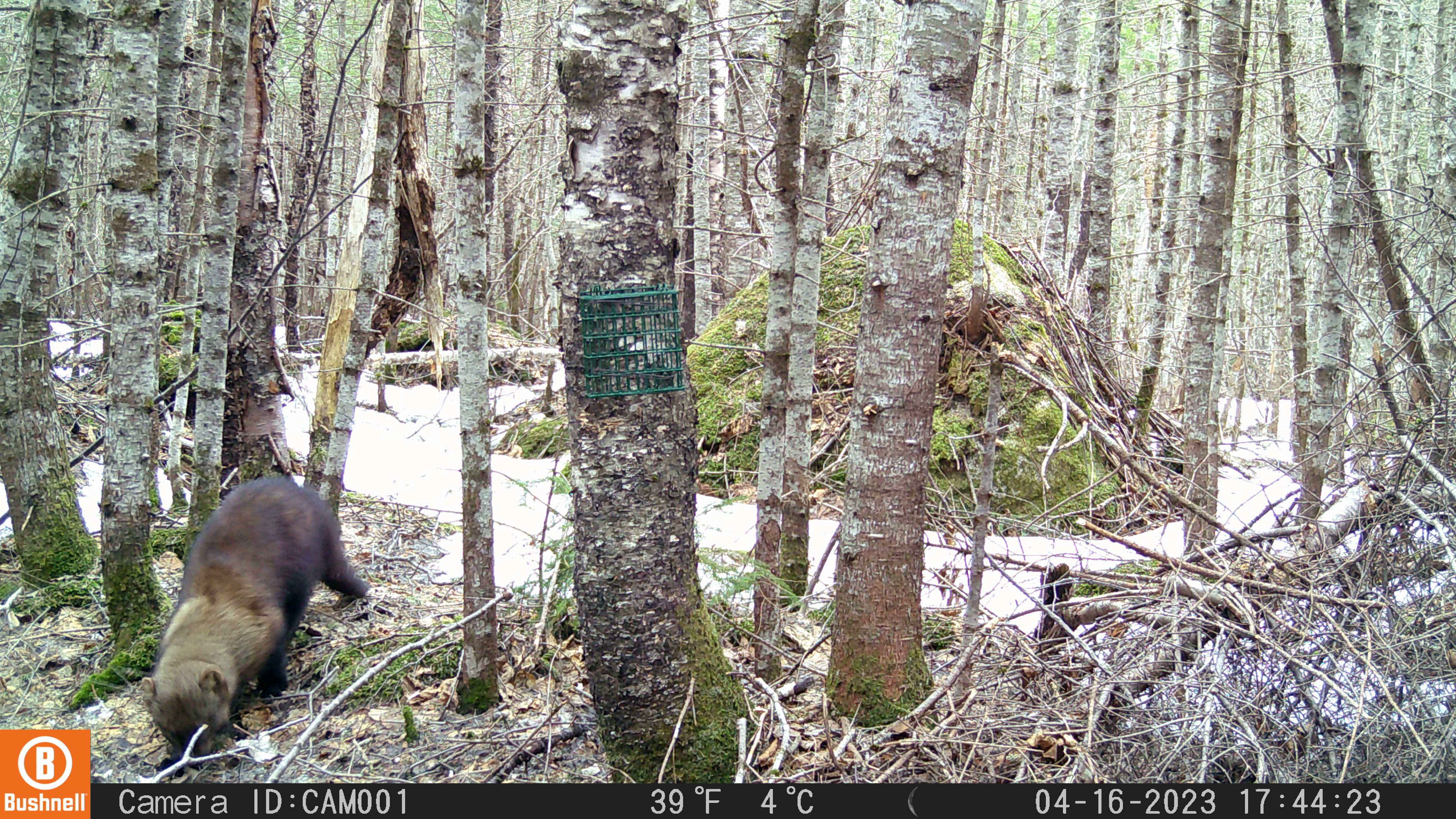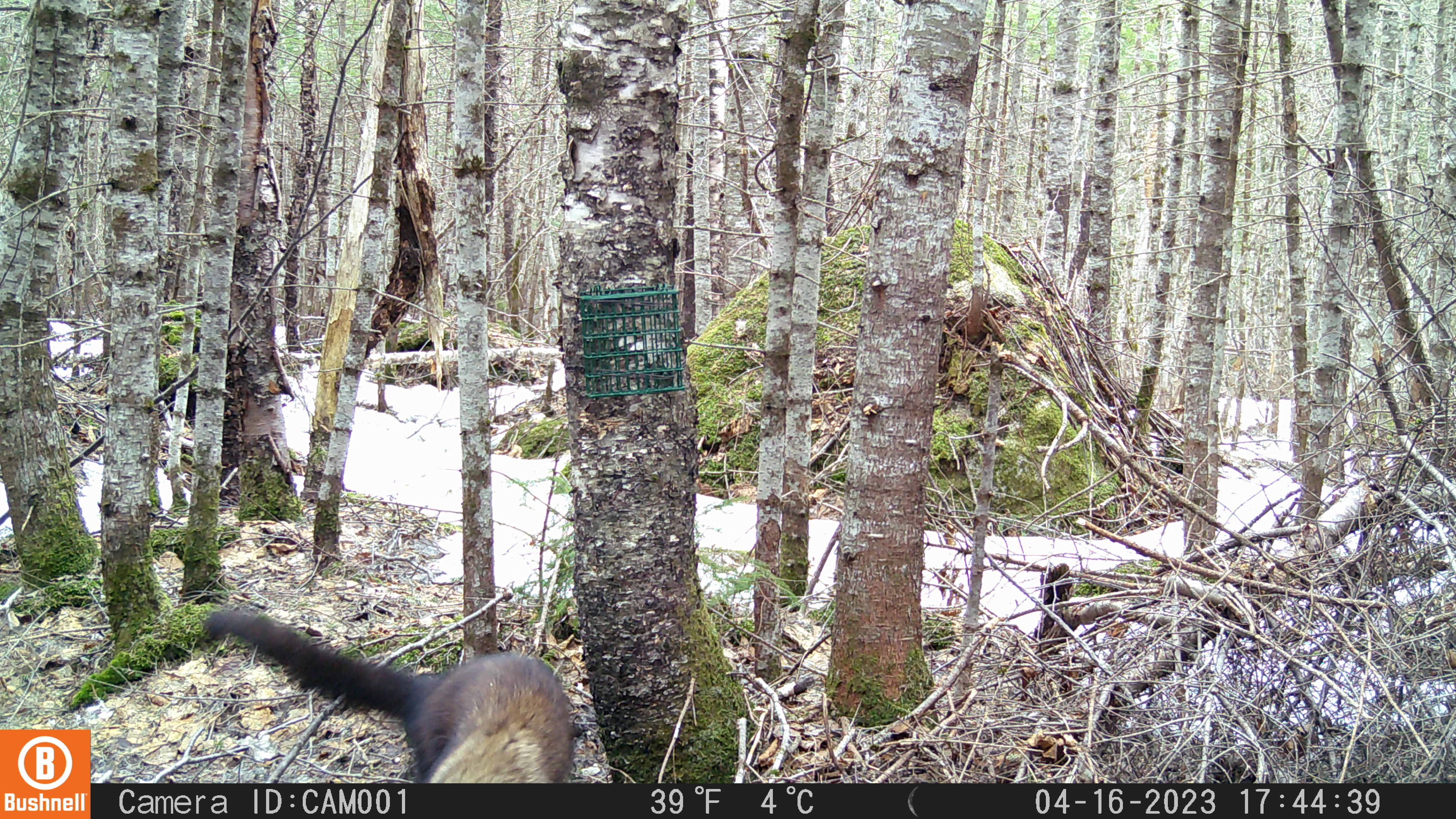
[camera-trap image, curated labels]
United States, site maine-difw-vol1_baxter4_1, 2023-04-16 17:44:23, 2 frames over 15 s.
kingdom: Animalia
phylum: Chordata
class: Mammalia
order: Carnivora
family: Mustelidae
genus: Pekania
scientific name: Pekania pennanti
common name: fisher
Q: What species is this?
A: Fisher (Pekania pennanti).